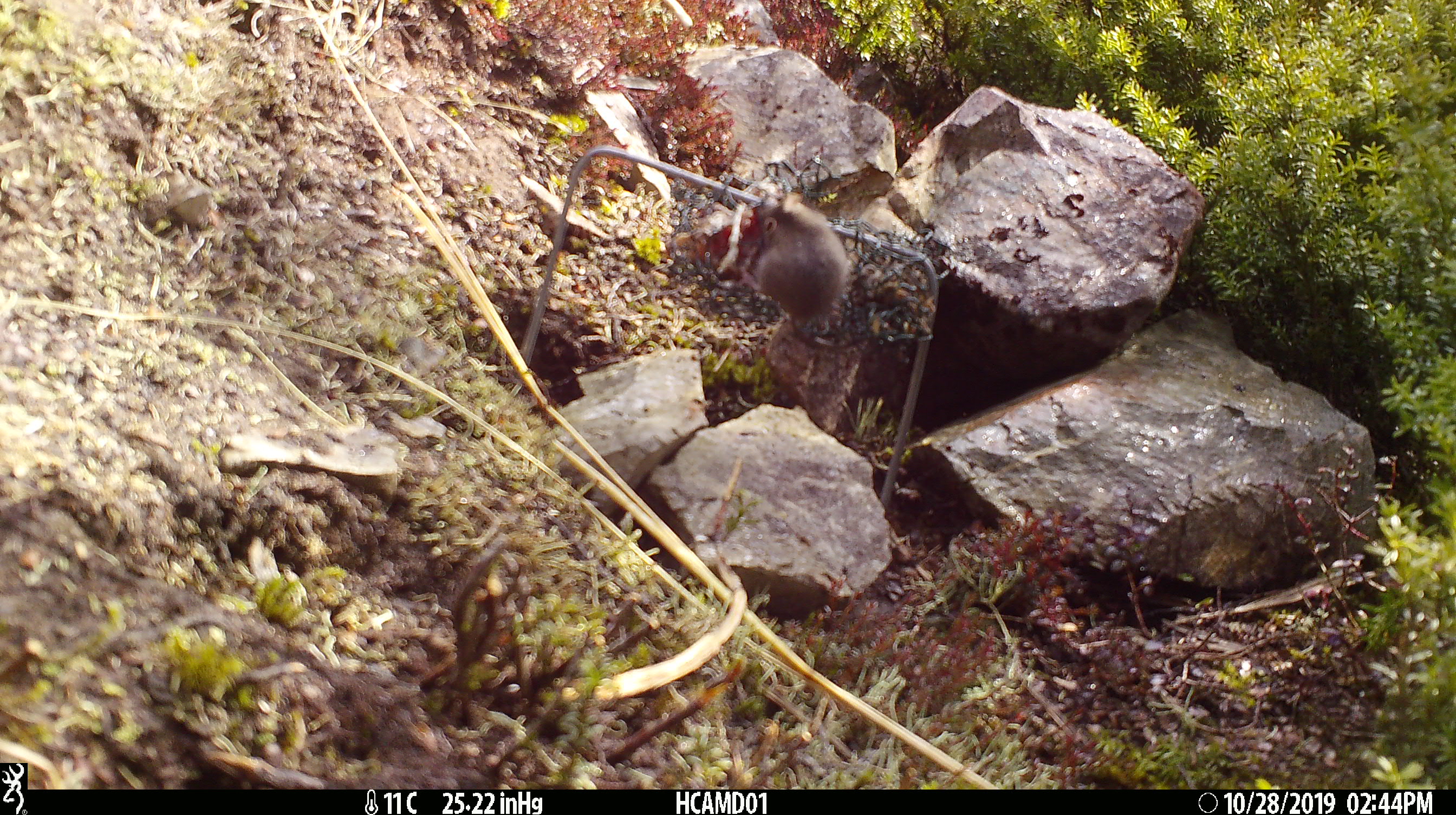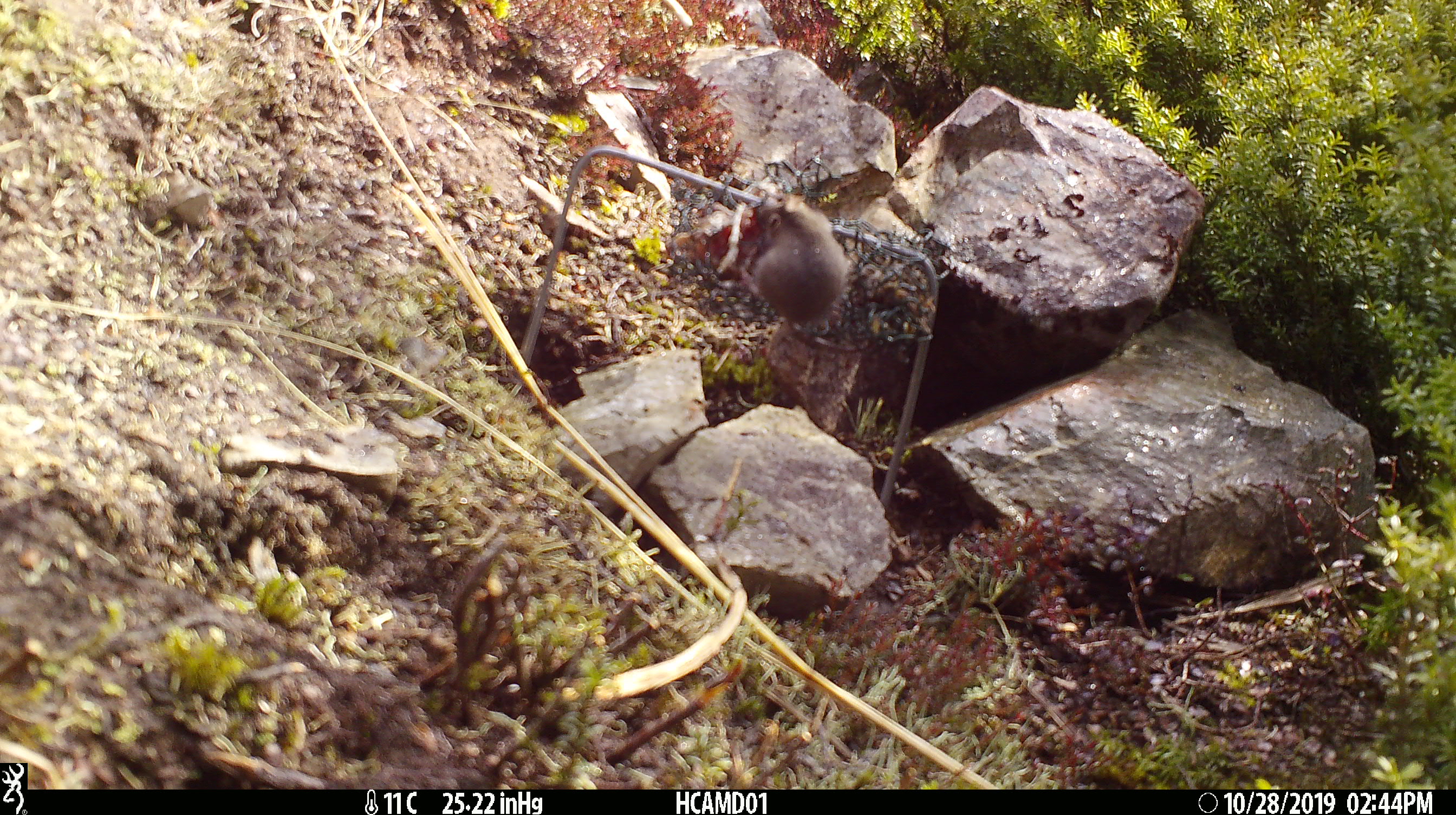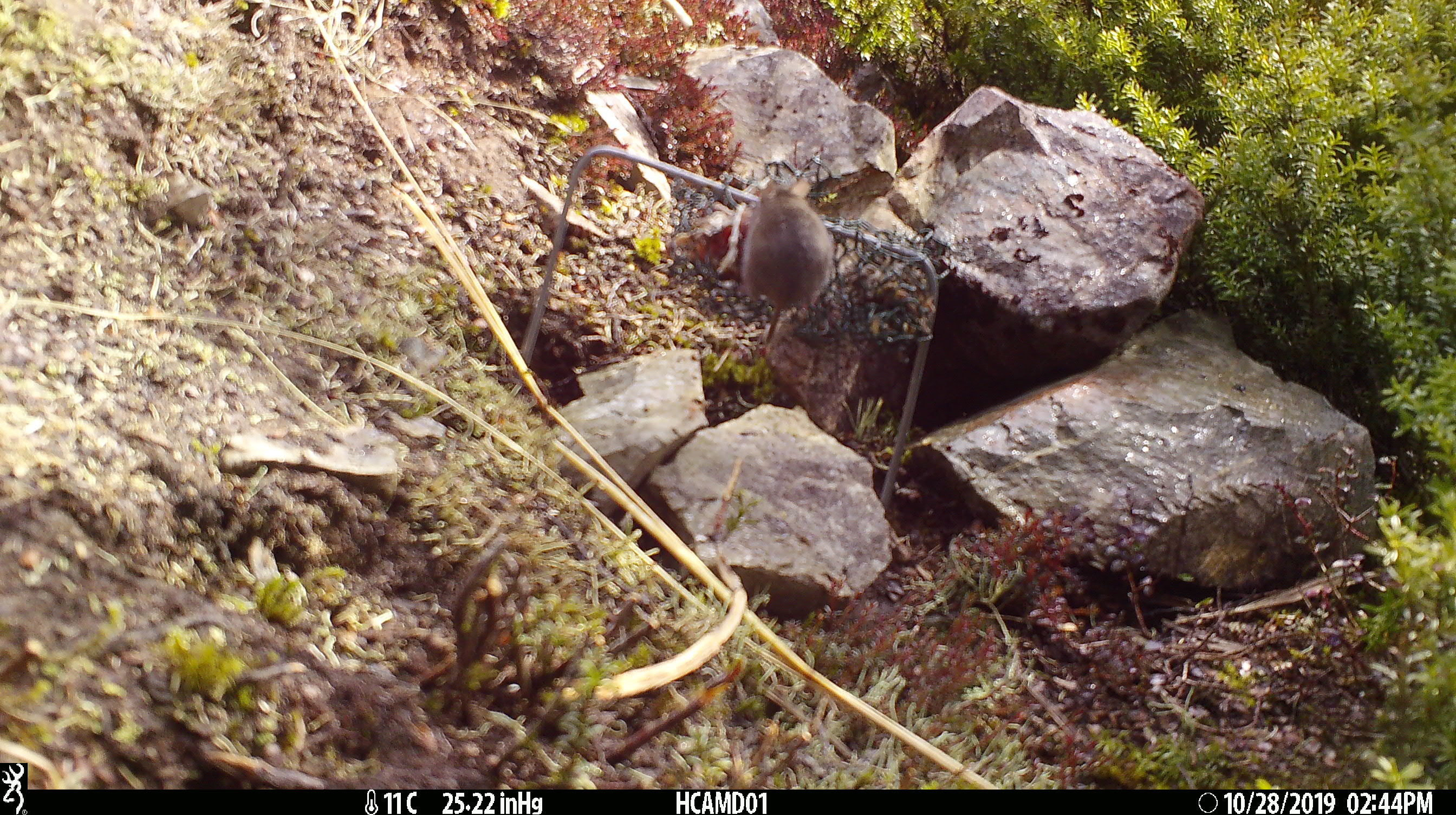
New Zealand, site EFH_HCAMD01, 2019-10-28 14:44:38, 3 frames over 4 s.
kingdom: Animalia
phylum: Chordata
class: Mammalia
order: Rodentia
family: Muridae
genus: Mus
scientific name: Mus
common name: mouse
Mouse (Mus).